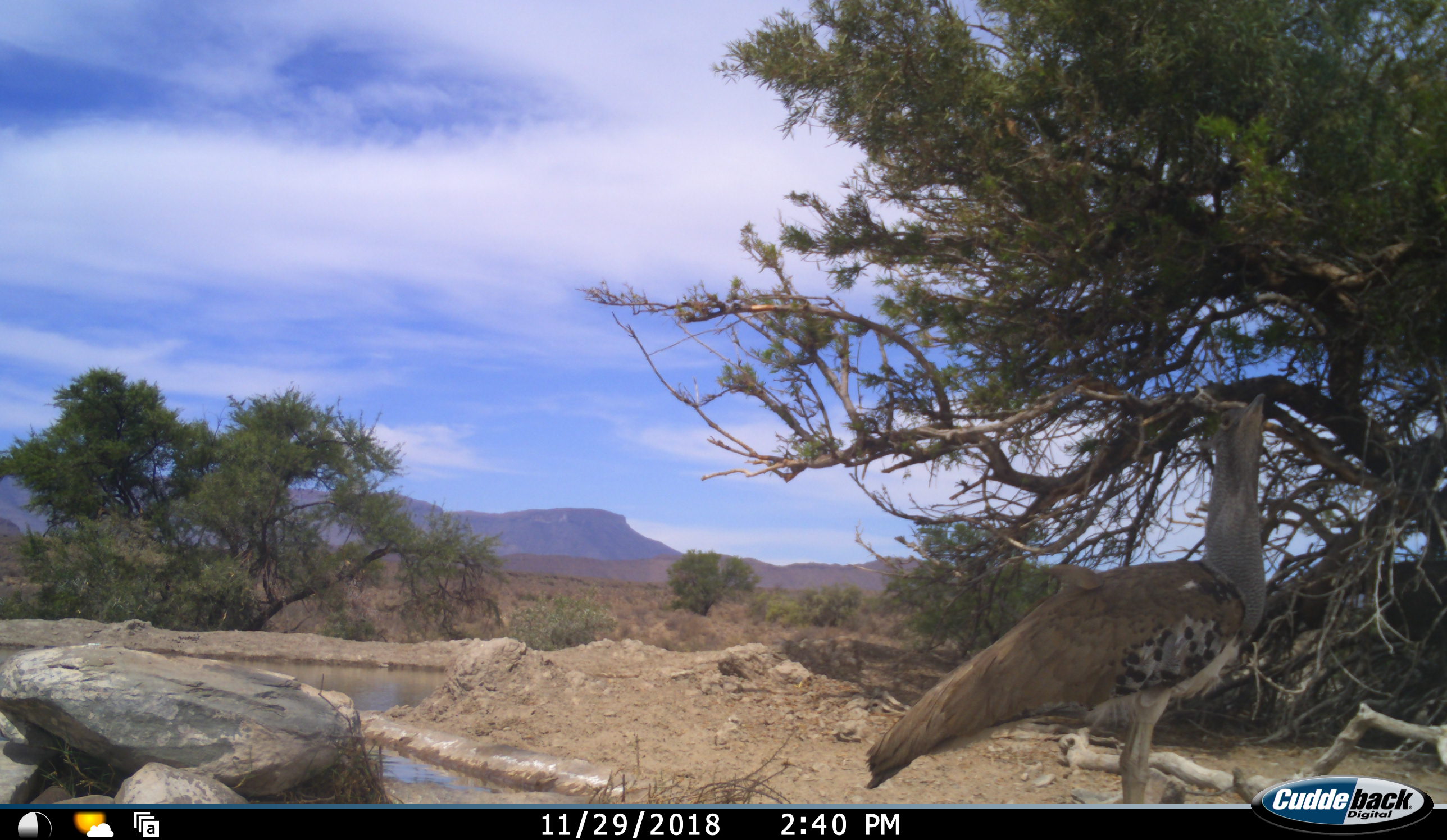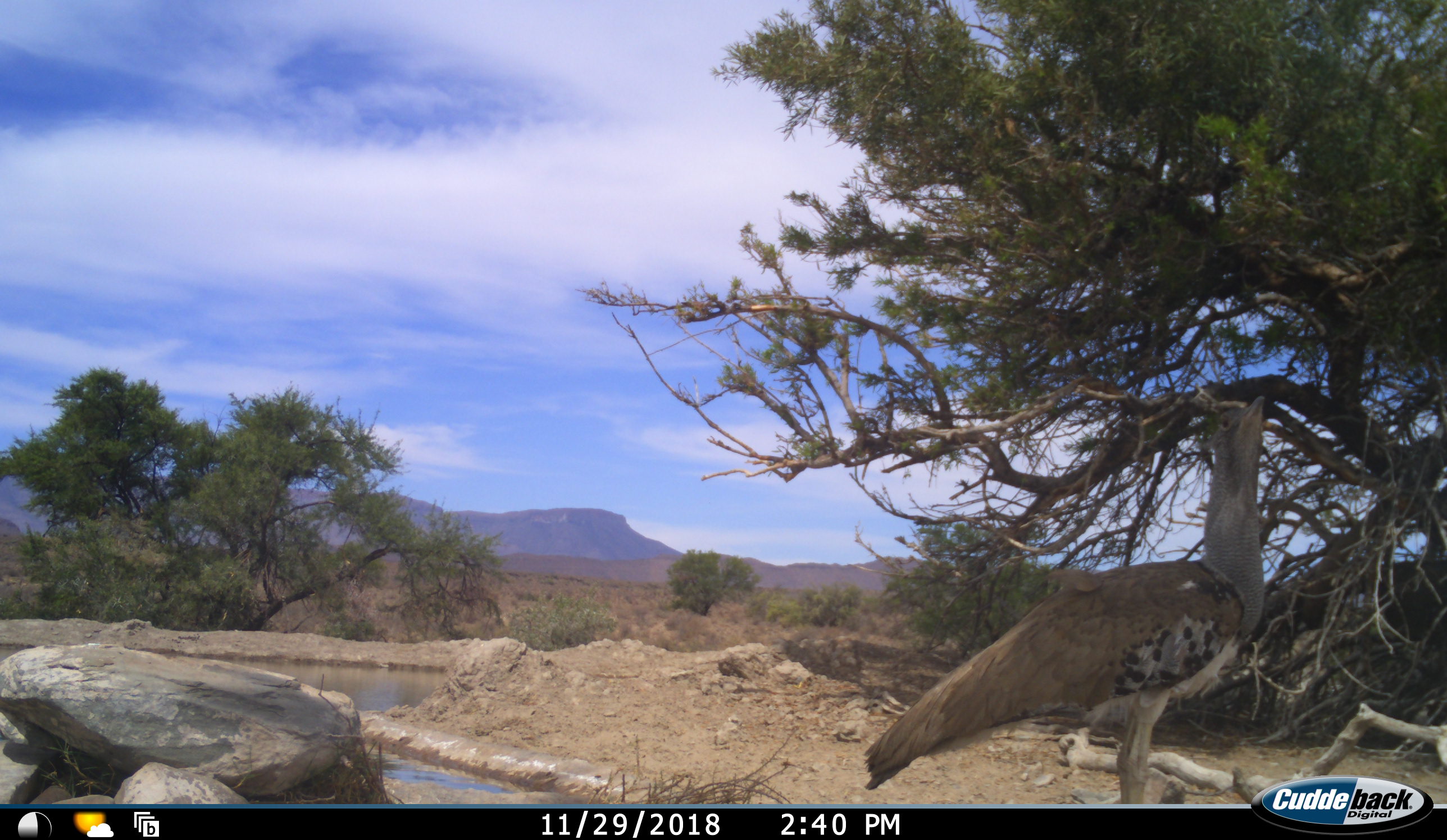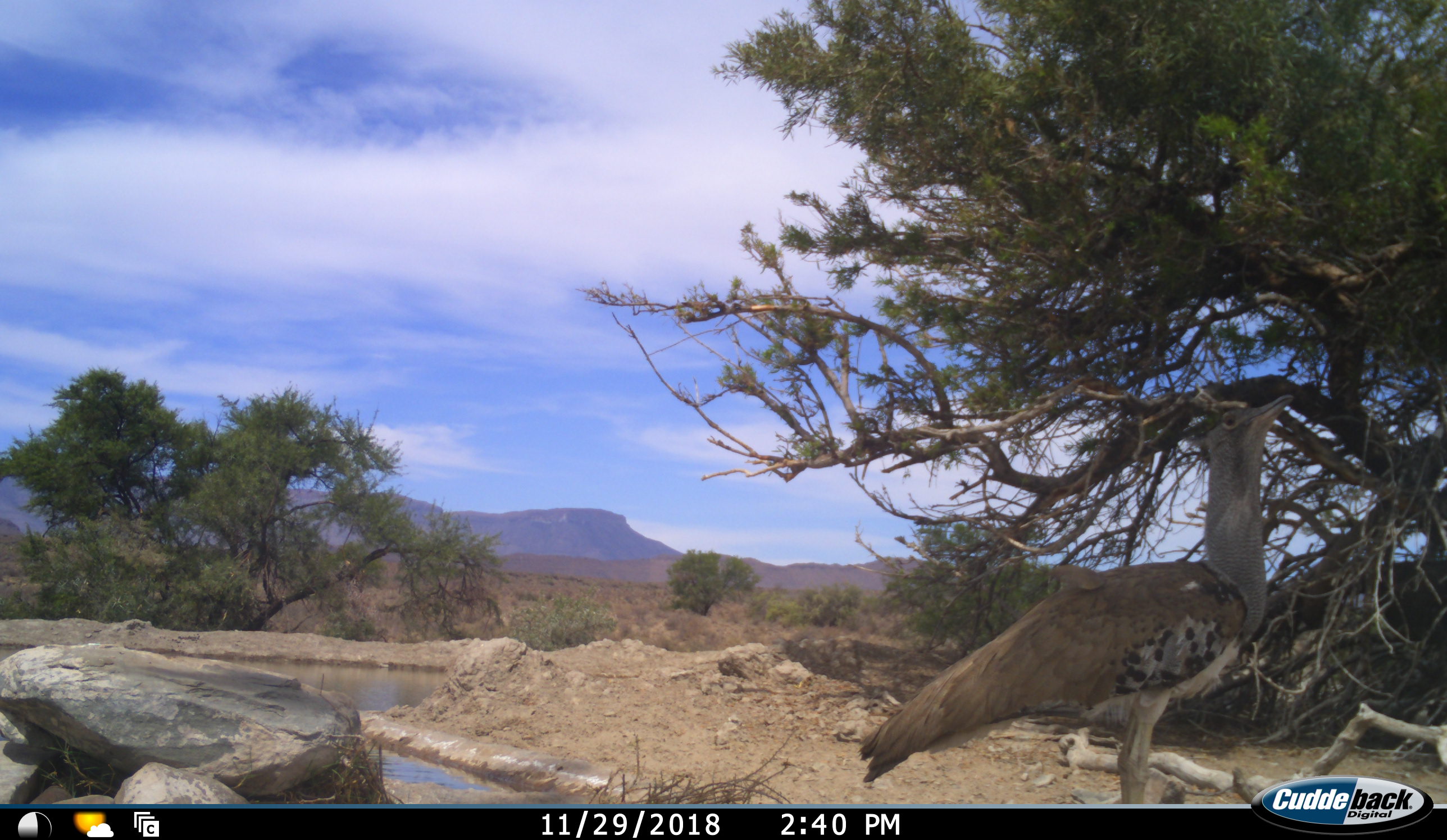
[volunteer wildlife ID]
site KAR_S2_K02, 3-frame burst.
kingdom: Animalia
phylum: Chordata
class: Aves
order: Otidiformes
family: Otididae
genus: Ardeotis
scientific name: Ardeotis kori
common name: kori bustard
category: bustardkori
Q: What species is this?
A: Bustardkori (kori bustard) (Ardeotis kori).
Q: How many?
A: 1.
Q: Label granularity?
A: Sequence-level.